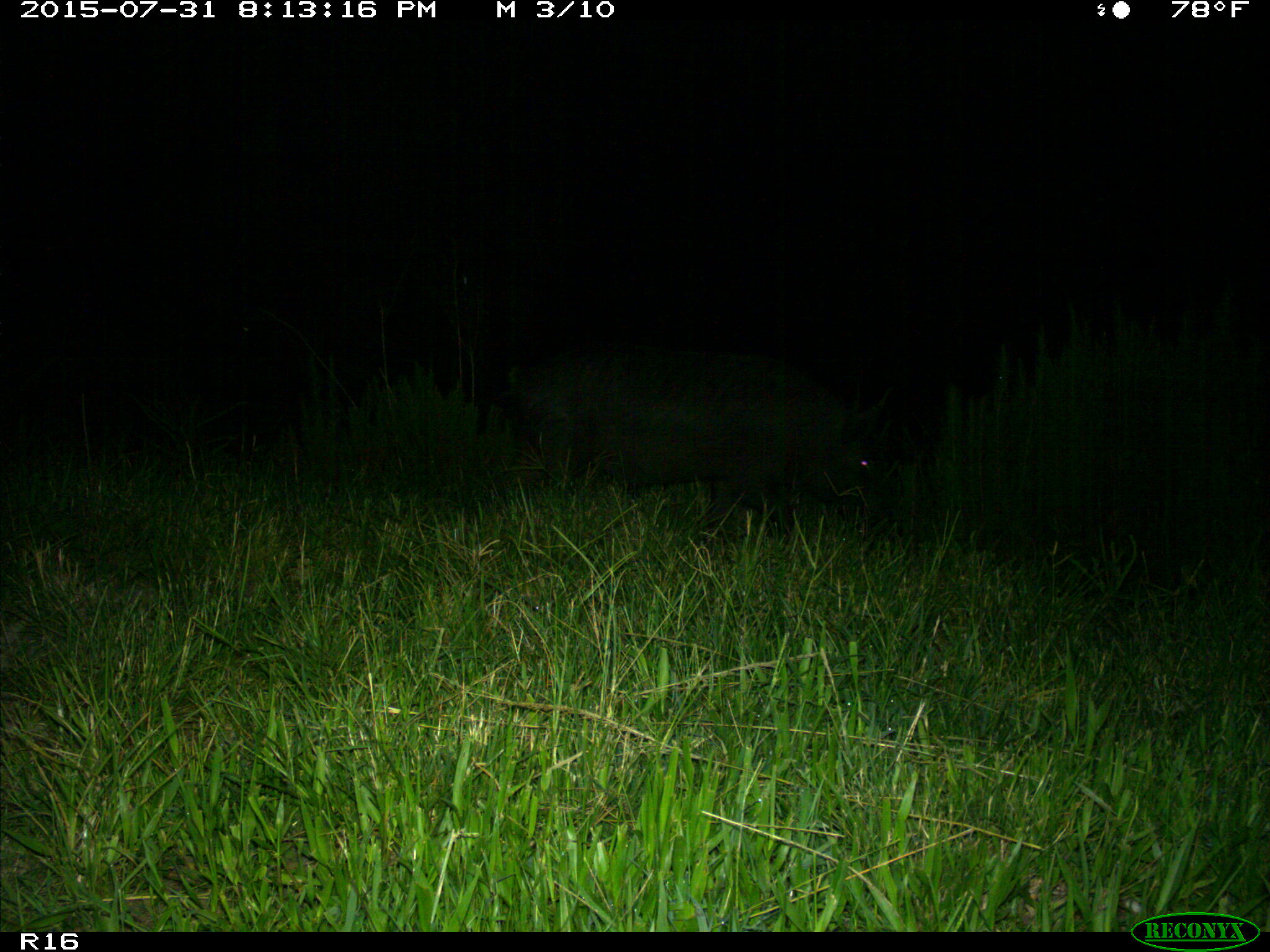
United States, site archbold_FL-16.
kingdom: Animalia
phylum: Chordata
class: Mammalia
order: Artiodactyla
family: Suidae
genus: Sus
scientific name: Sus scrofa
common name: wild boar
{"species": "Sus scrofa (wild boar)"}